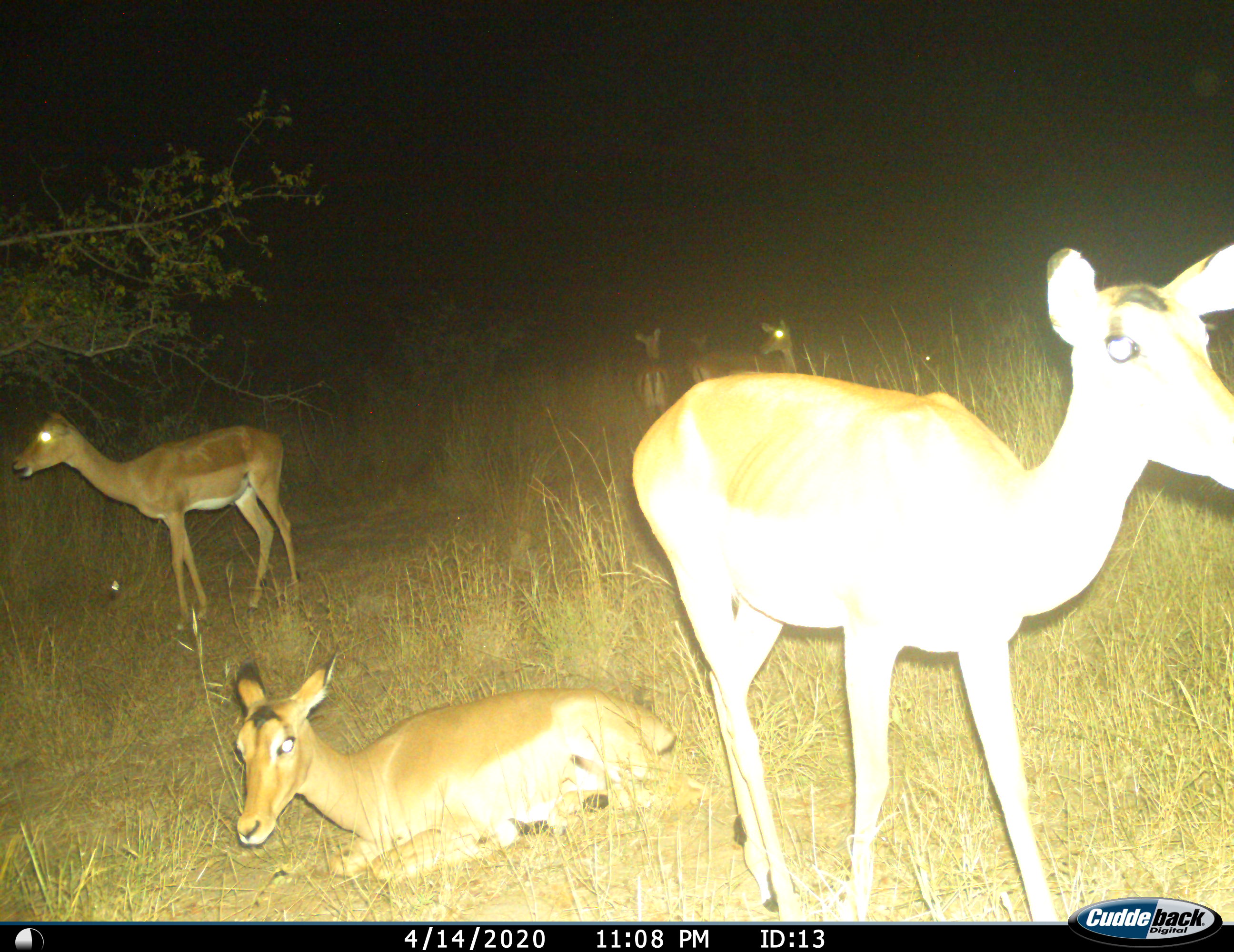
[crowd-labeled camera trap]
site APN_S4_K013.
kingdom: Animalia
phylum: Chordata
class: Mammalia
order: Artiodactyla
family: Bovidae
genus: Aepyceros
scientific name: Aepyceros melampus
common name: impala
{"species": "impala (Aepyceros melampus)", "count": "7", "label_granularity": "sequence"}